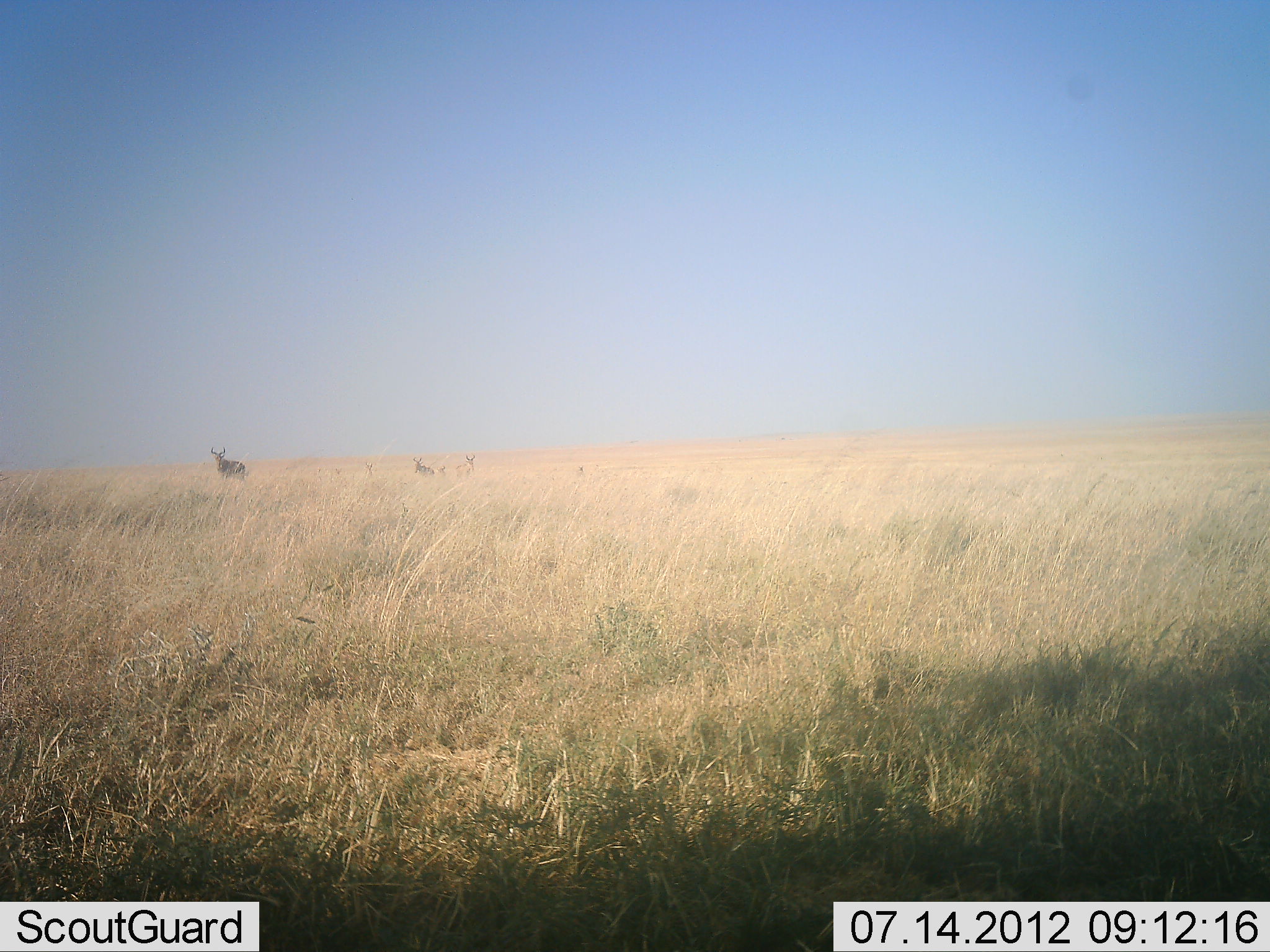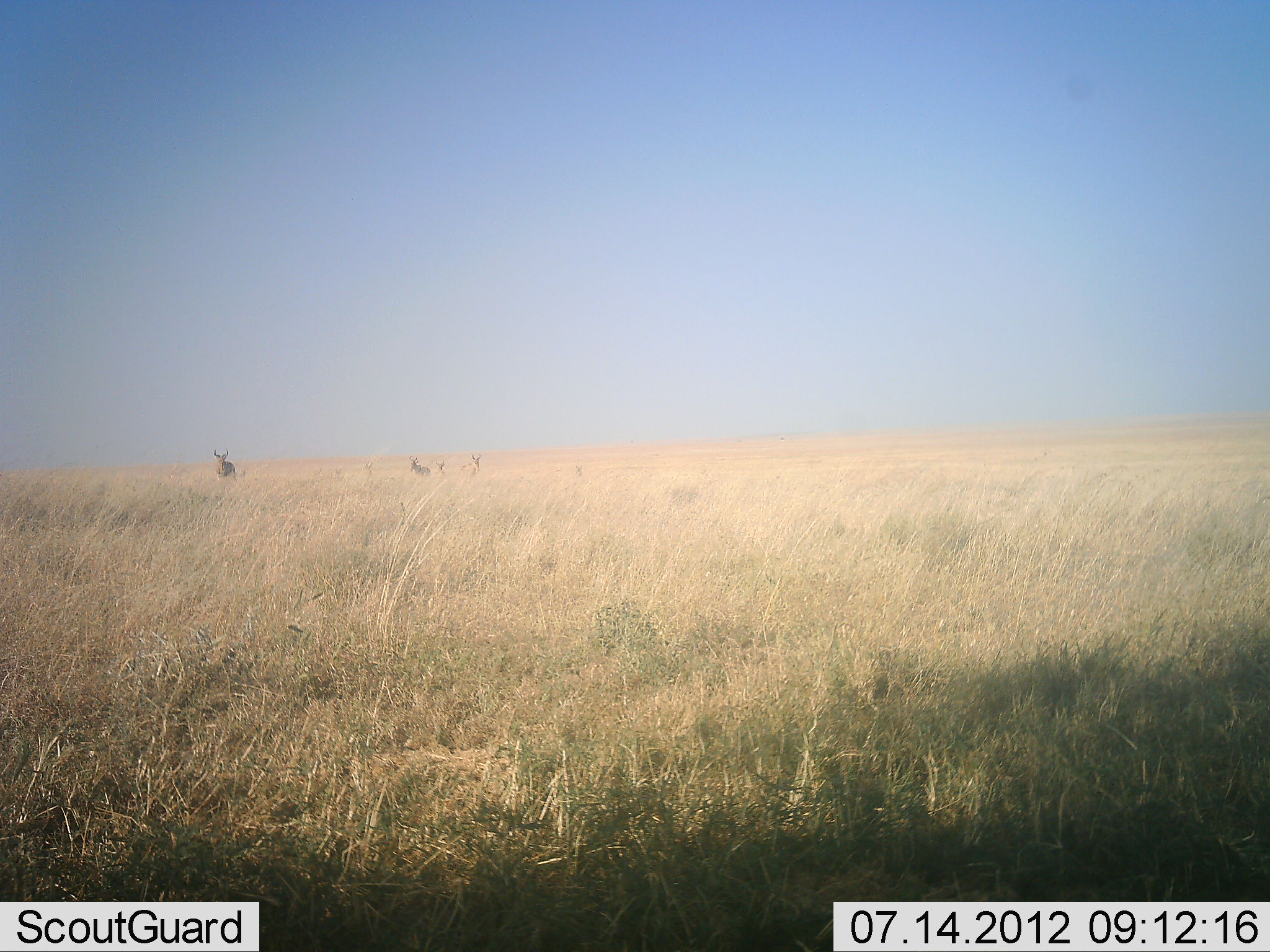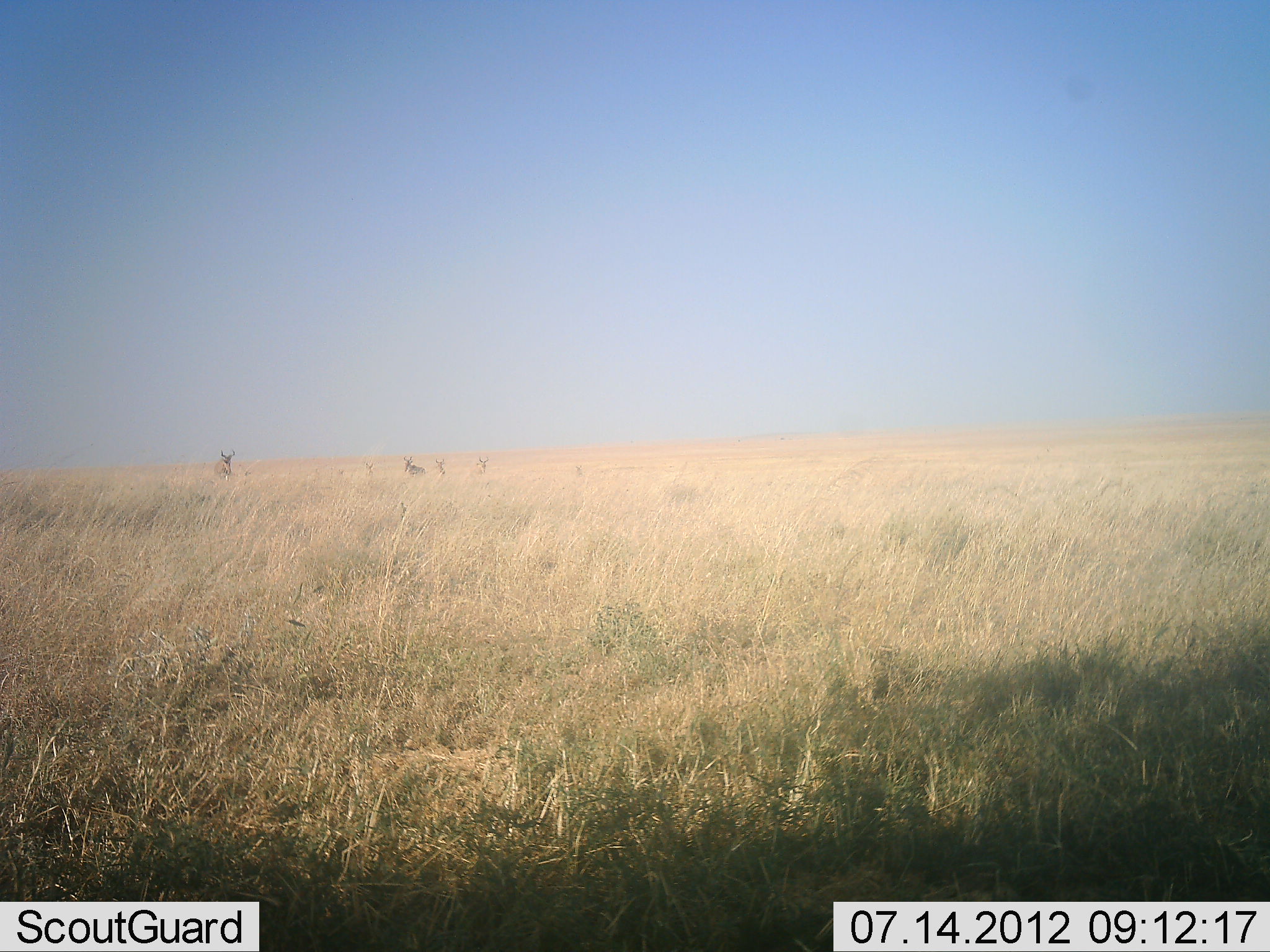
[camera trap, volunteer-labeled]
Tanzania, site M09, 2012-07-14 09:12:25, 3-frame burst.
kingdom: Animalia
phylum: Chordata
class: Mammalia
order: Artiodactyla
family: Bovidae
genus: Aepyceros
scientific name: Aepyceros melampus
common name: impala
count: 4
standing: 50%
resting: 0%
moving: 50%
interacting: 0%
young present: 25%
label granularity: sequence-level